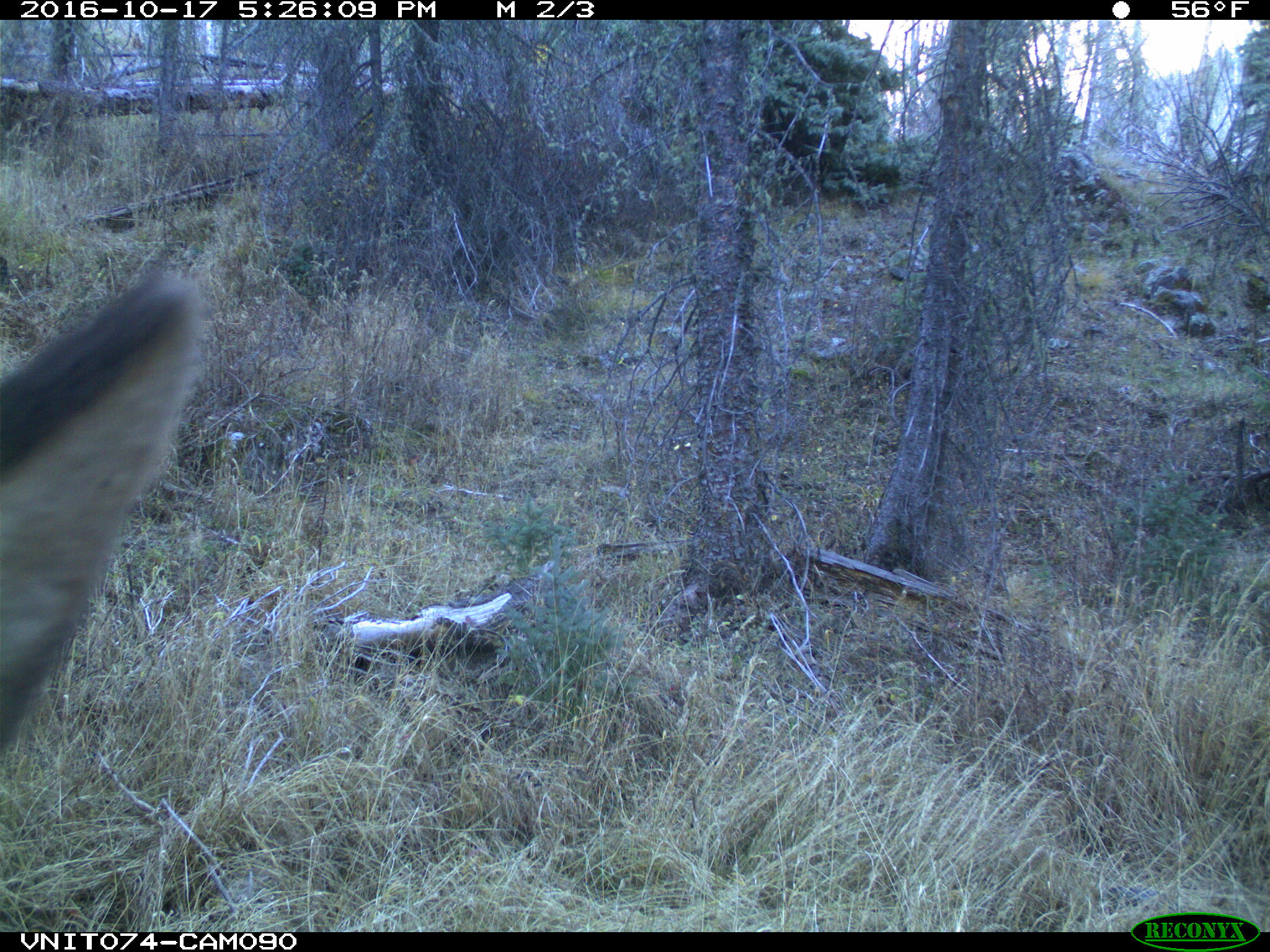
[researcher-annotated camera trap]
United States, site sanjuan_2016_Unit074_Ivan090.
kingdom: Animalia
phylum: Chordata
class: Mammalia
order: Artiodactyla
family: Cervidae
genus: Cervus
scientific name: Cervus elaphus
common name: red deer